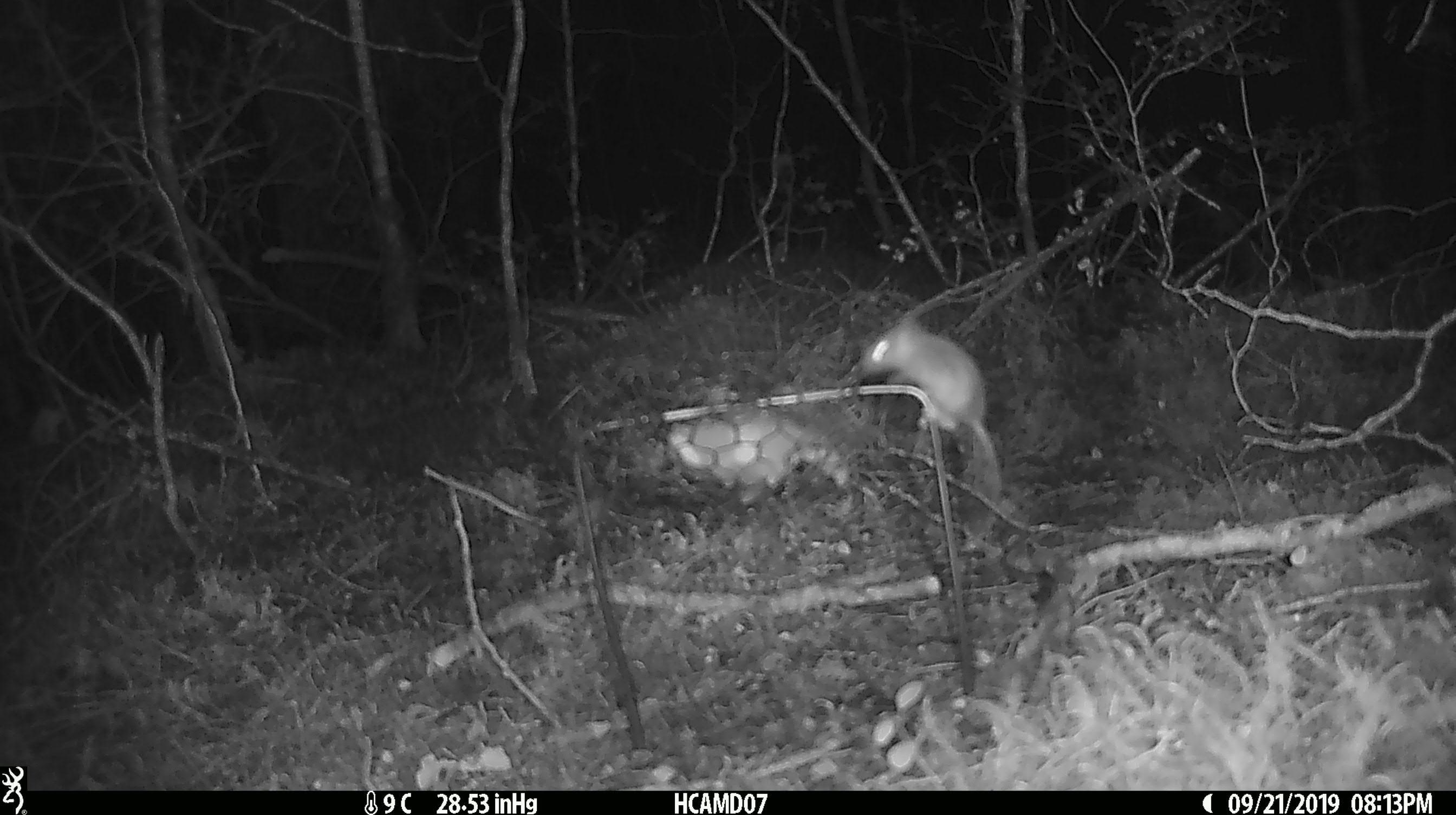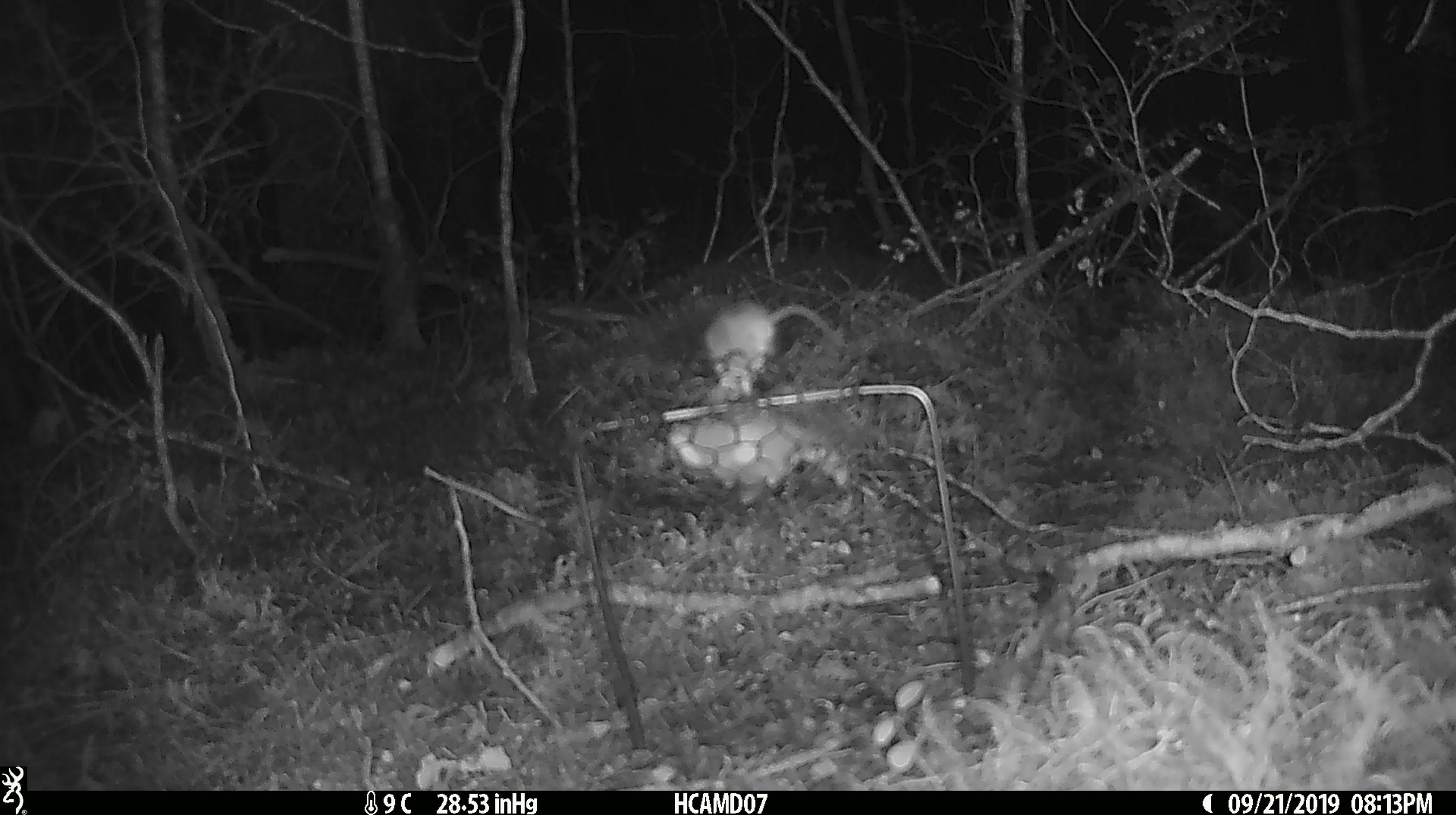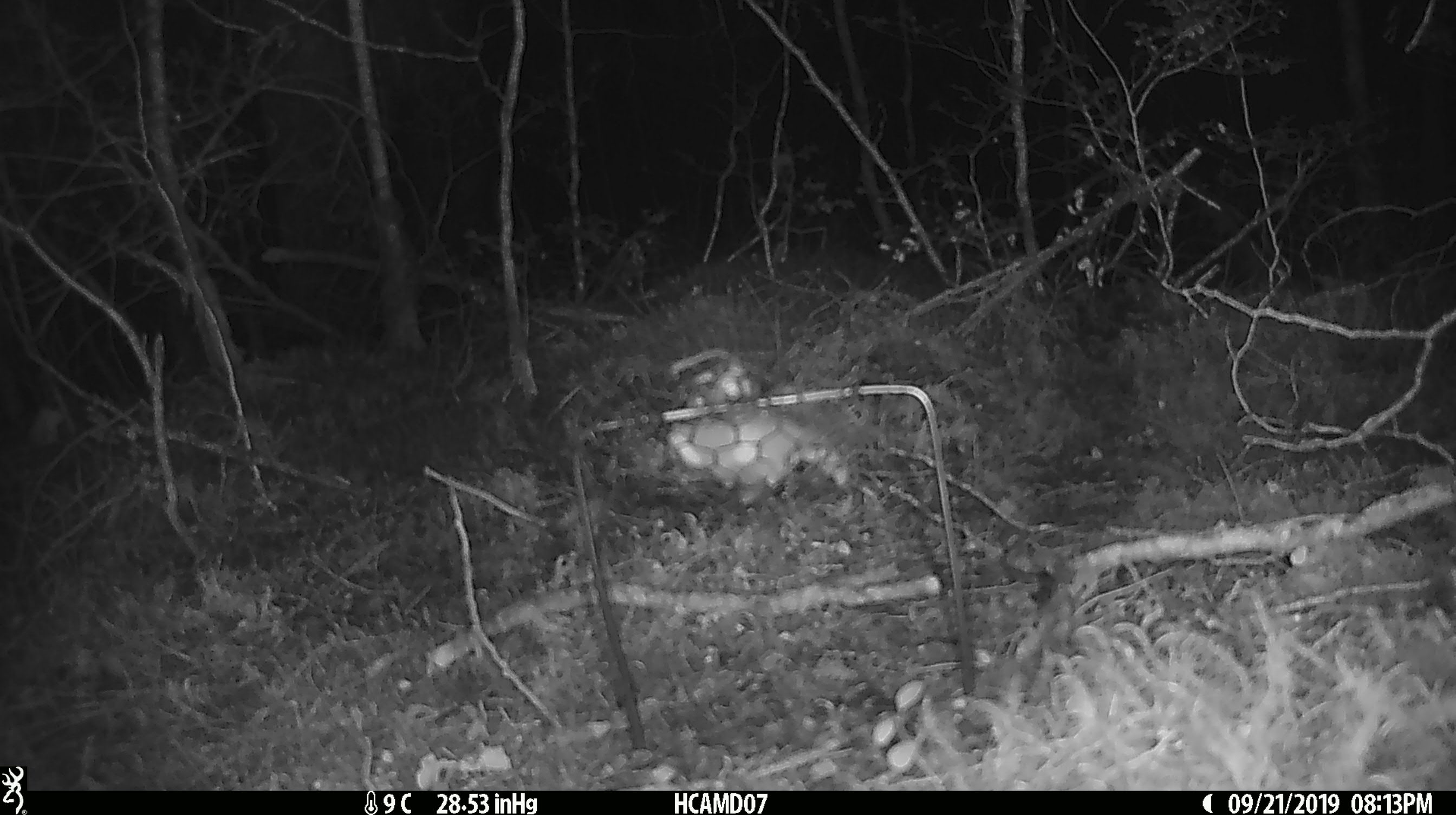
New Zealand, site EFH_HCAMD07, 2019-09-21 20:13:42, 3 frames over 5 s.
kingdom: Animalia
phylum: Chordata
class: Mammalia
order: Rodentia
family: Muridae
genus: Mus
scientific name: Mus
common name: mouse